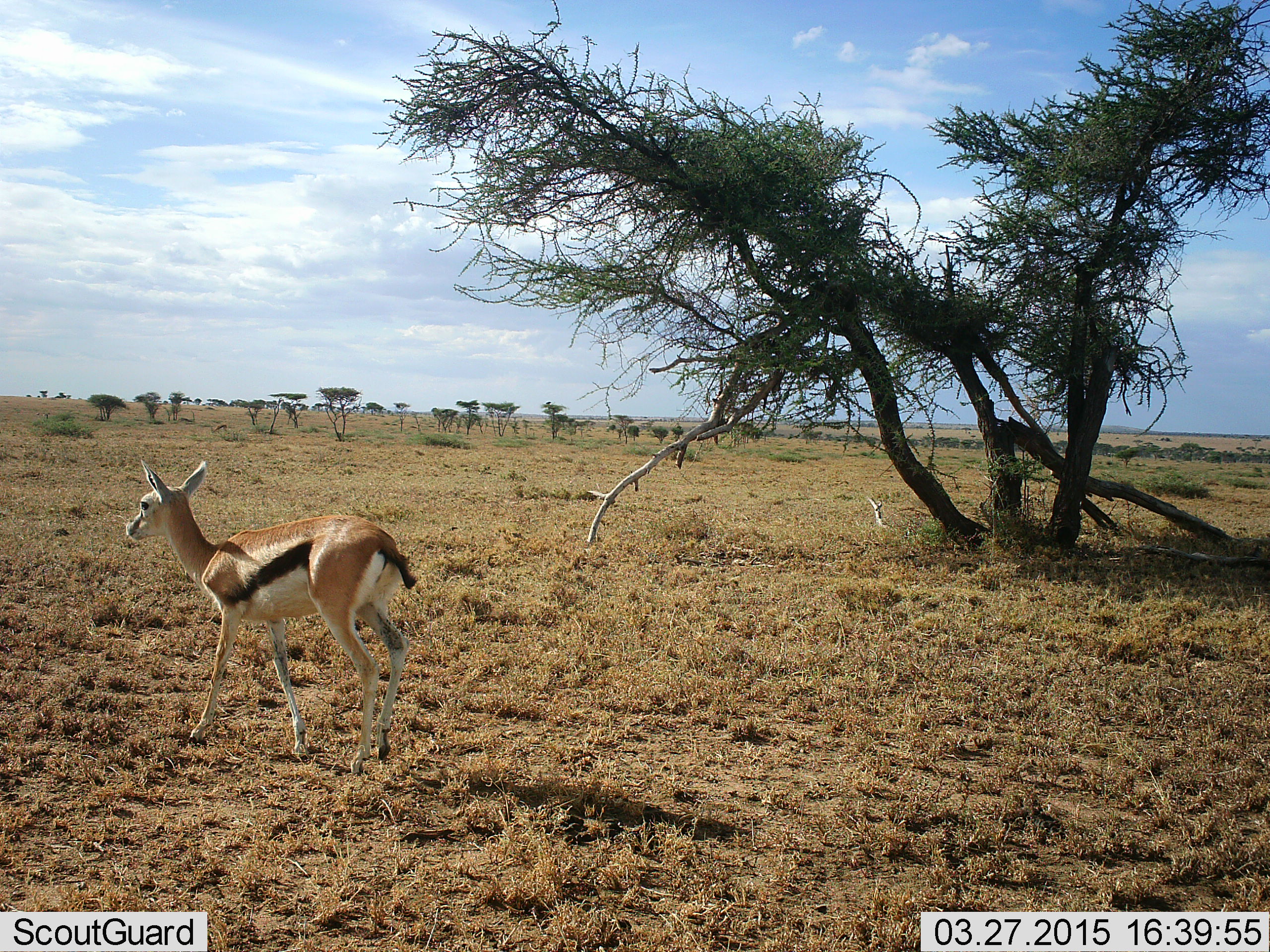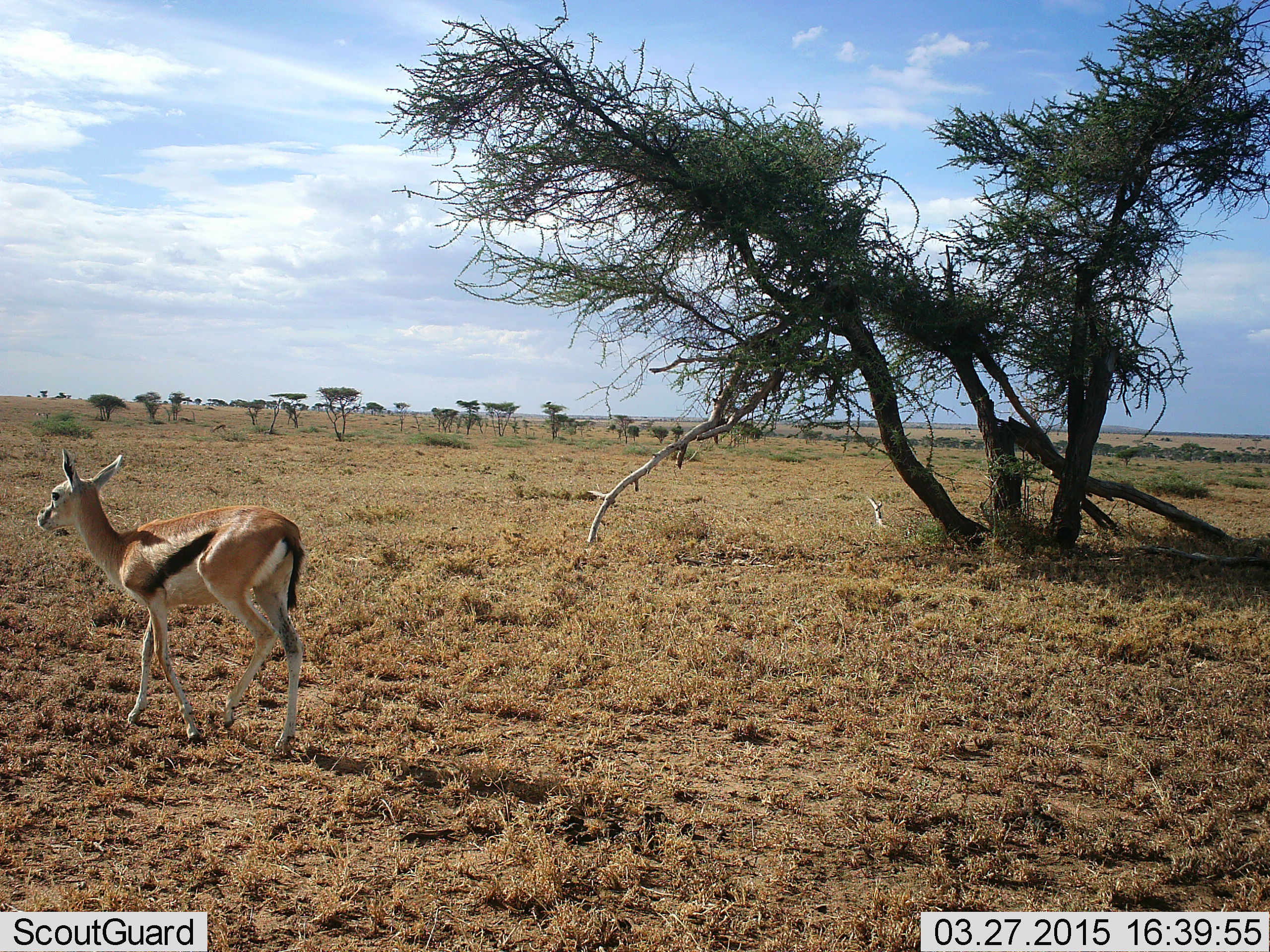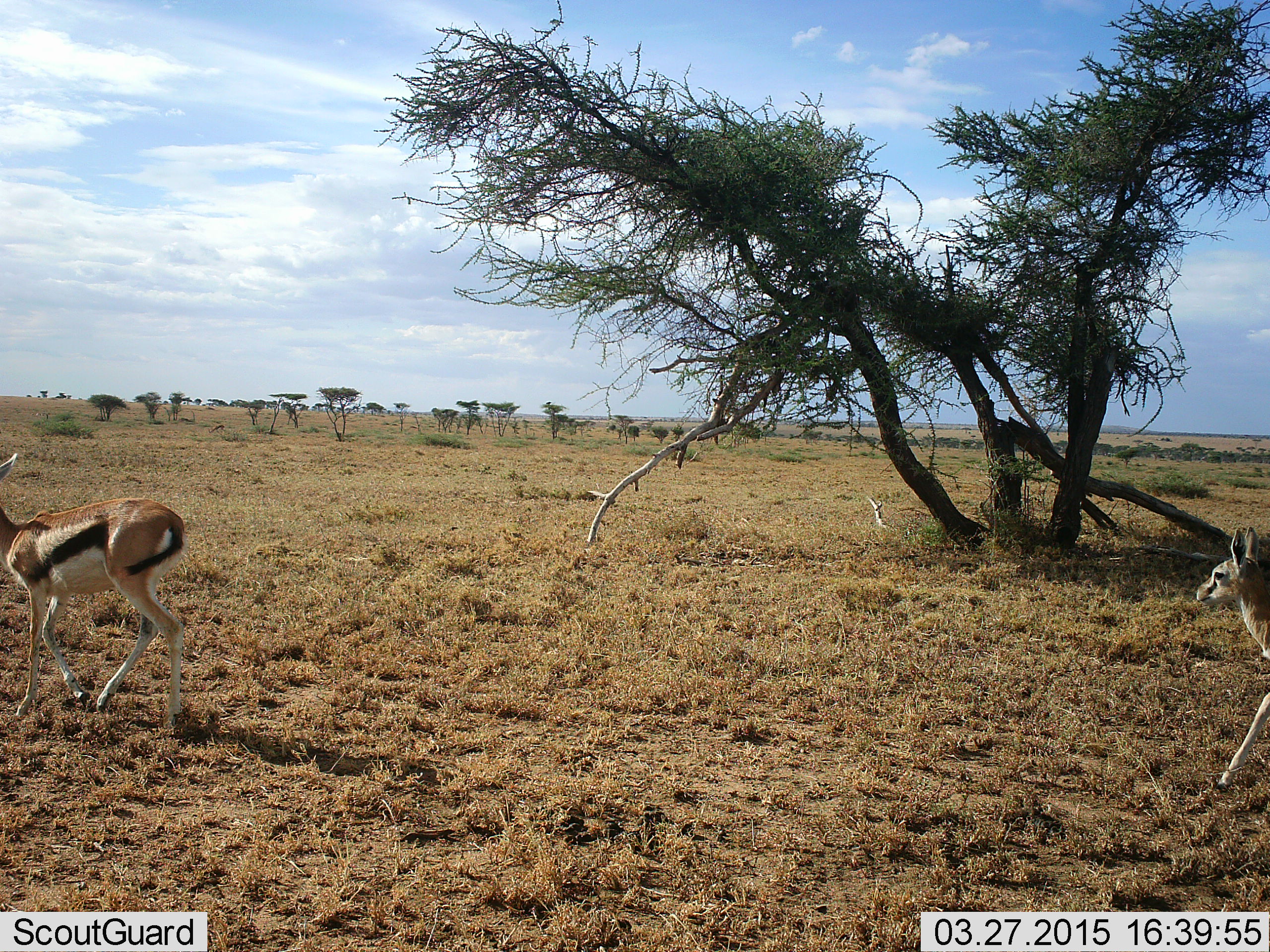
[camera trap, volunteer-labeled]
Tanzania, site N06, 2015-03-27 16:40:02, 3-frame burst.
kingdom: Animalia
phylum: Chordata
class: Mammalia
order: Artiodactyla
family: Bovidae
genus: Eudorcas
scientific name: Eudorcas thomsonii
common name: thomson's gazelle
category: gazellethomsons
Gazellethomsons (thomson's gazelle) (Eudorcas thomsonii), count 2. Behavior (volunteer vote fractions): standing 10%, resting 0%, moving 100%, interacting 0%. Young present (vote fraction): 10%. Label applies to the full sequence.